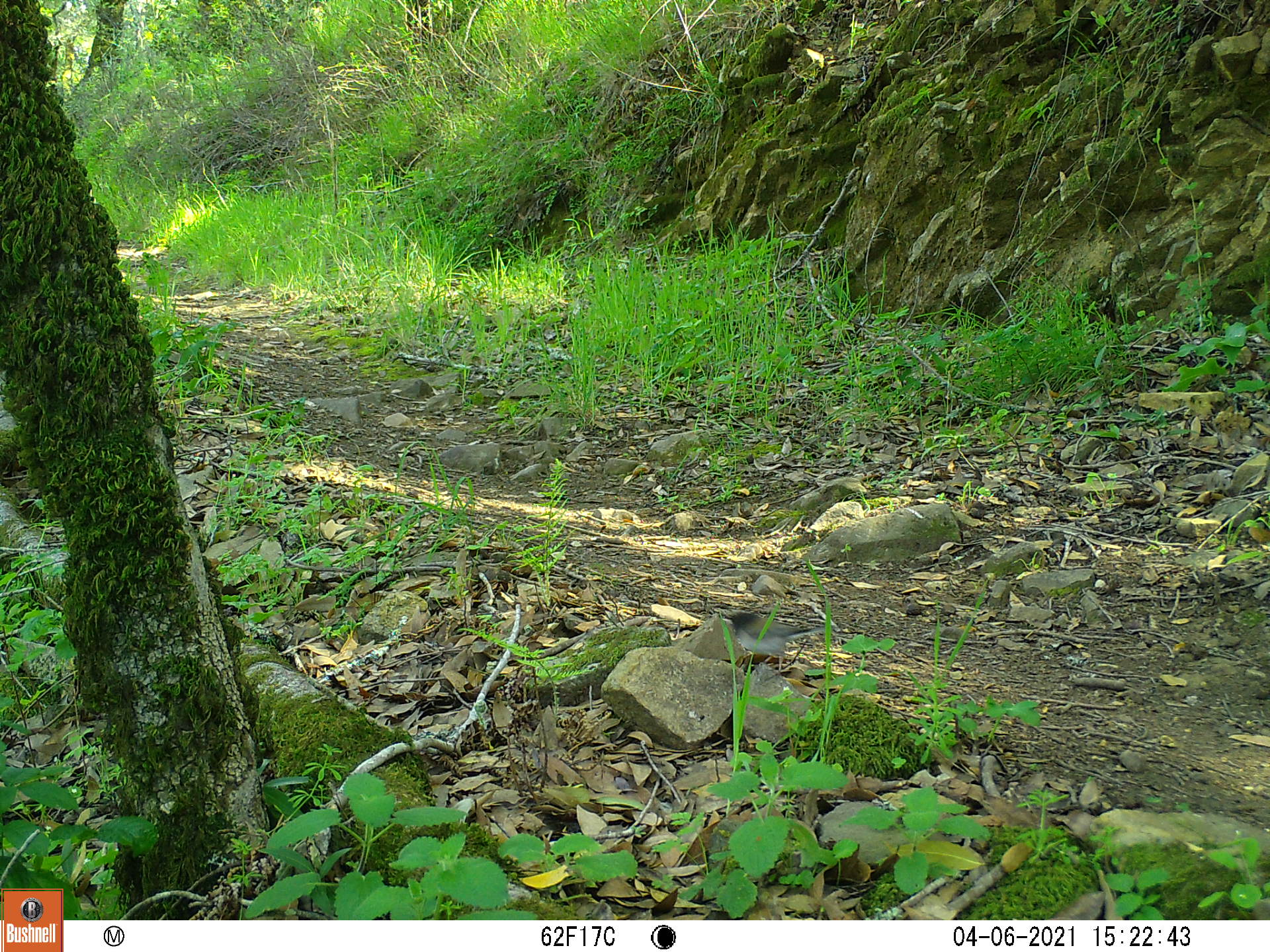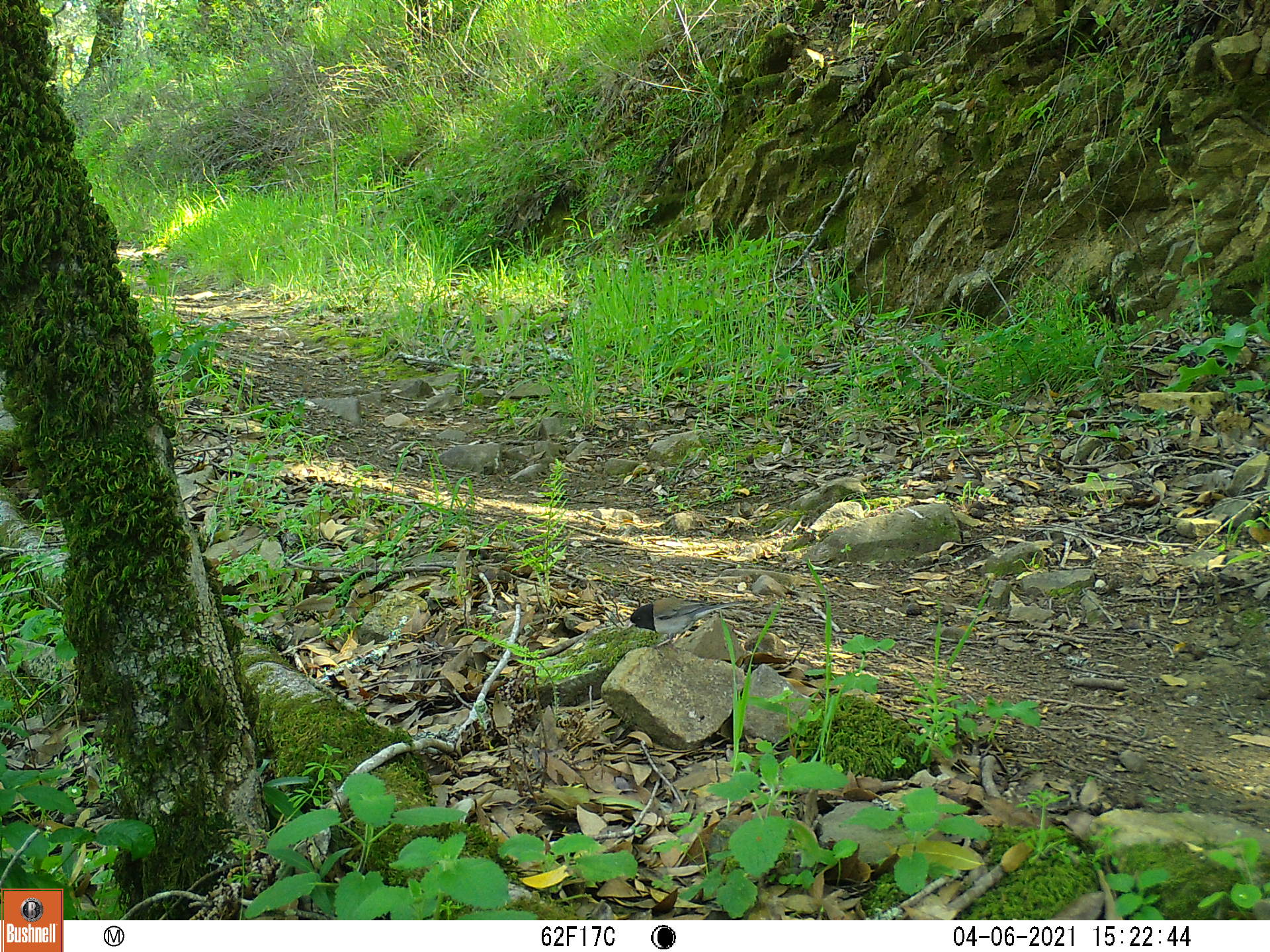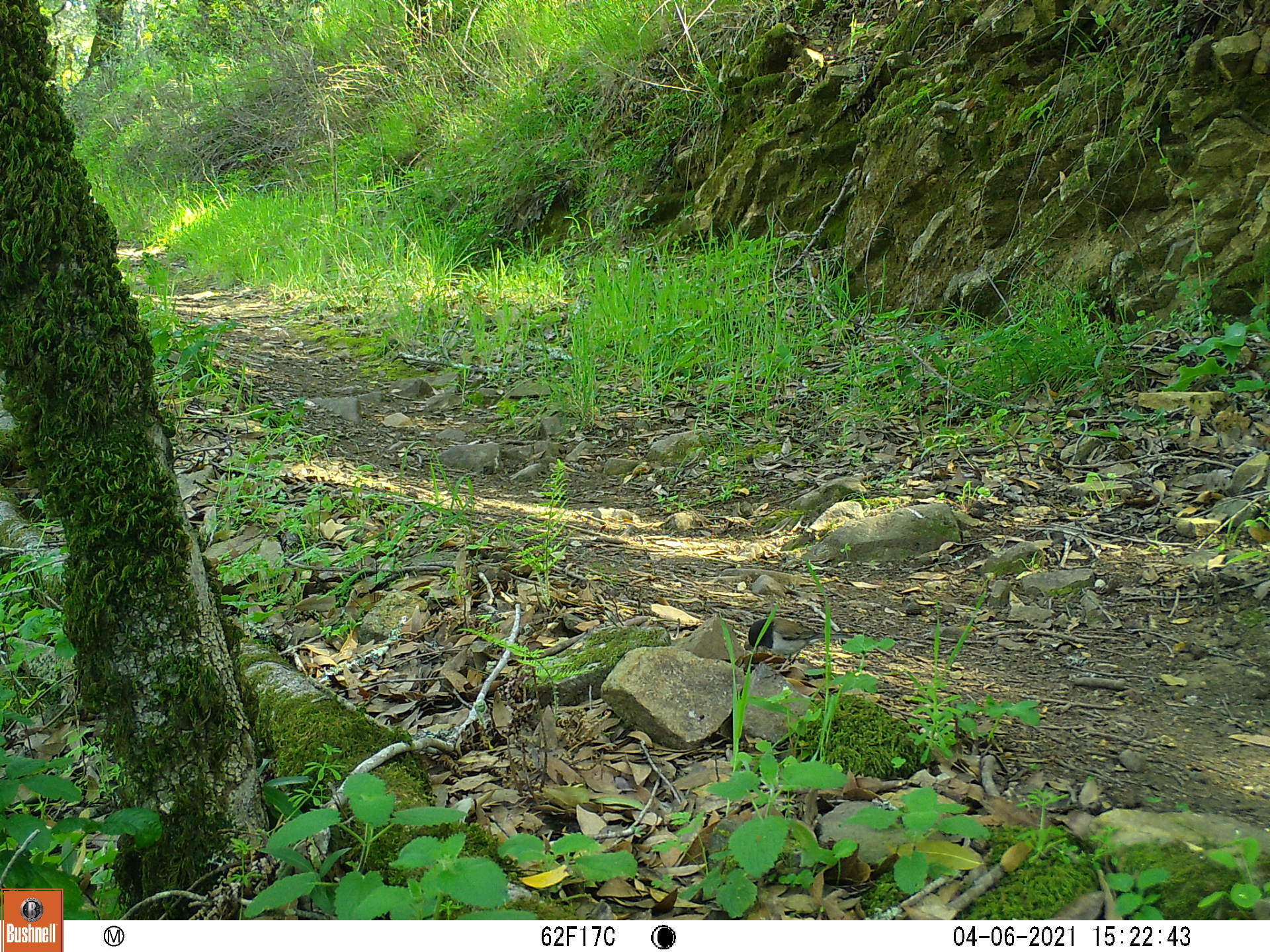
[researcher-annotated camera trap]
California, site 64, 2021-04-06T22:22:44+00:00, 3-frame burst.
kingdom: Animalia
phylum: Chordata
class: Aves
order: Passeriformes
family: Passerellidae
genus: Junco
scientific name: Junco hyemalis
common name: dark-eyed junco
Dark-eyed junco (Junco hyemalis).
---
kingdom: Animalia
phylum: Chordata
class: Aves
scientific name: Aves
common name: bird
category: unknown bird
Unknown bird (bird) (Aves).